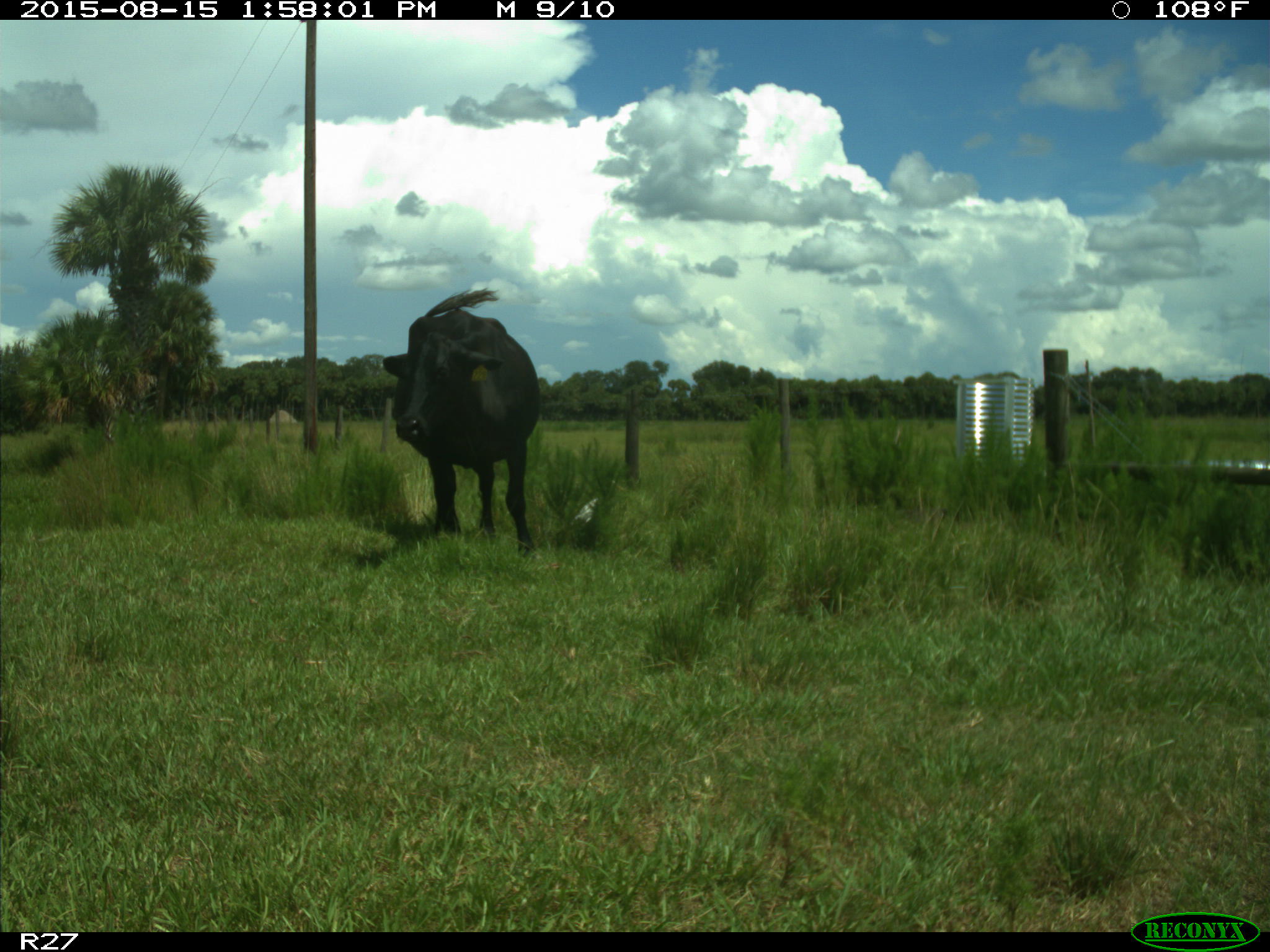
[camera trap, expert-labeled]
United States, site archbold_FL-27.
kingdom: Animalia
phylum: Chordata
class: Mammalia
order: Artiodactyla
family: Bovidae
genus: Bos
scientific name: Bos taurus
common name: domestic cow